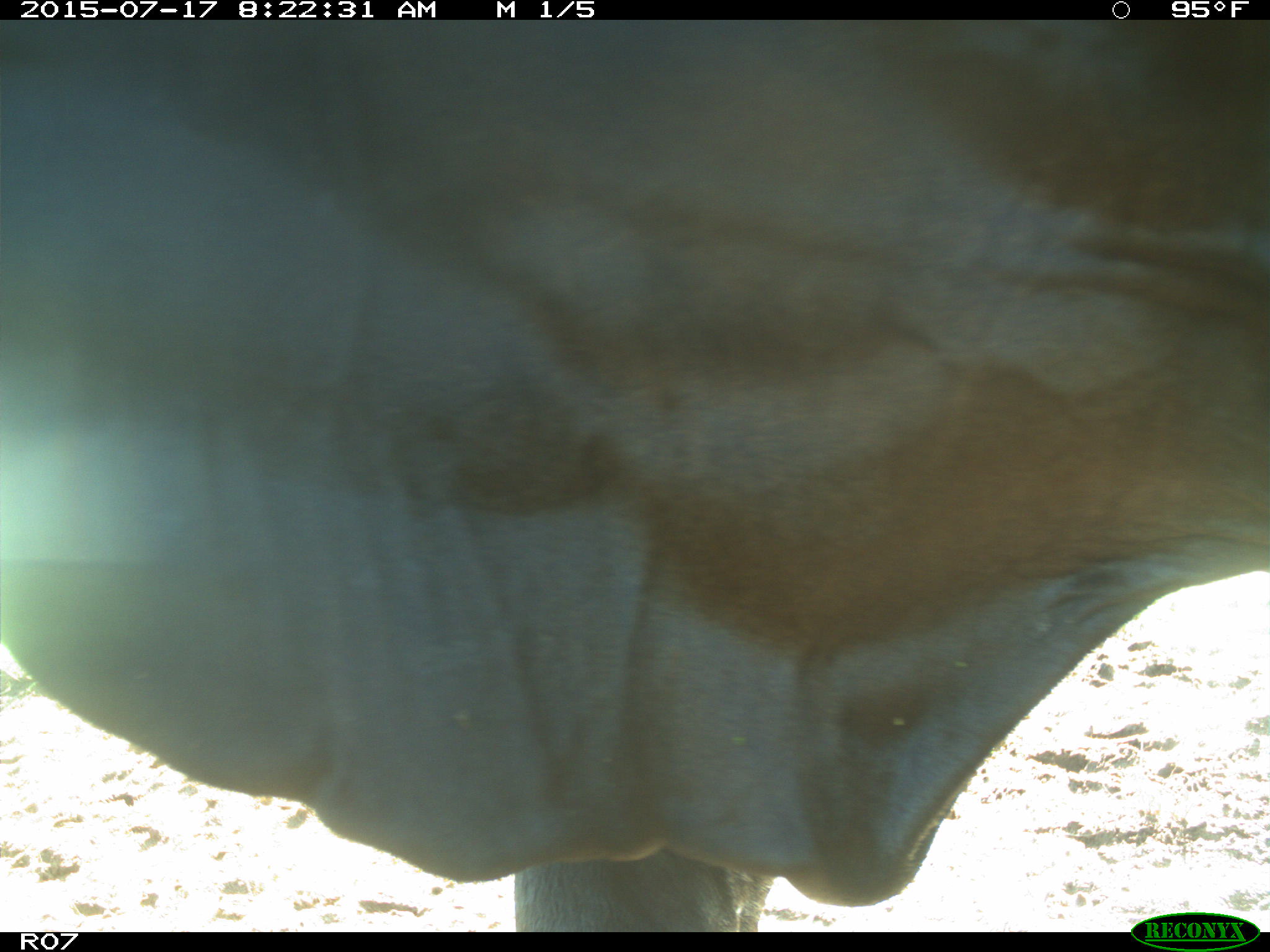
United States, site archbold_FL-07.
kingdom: Animalia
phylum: Chordata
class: Mammalia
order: Artiodactyla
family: Bovidae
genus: Bos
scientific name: Bos taurus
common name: domestic cow